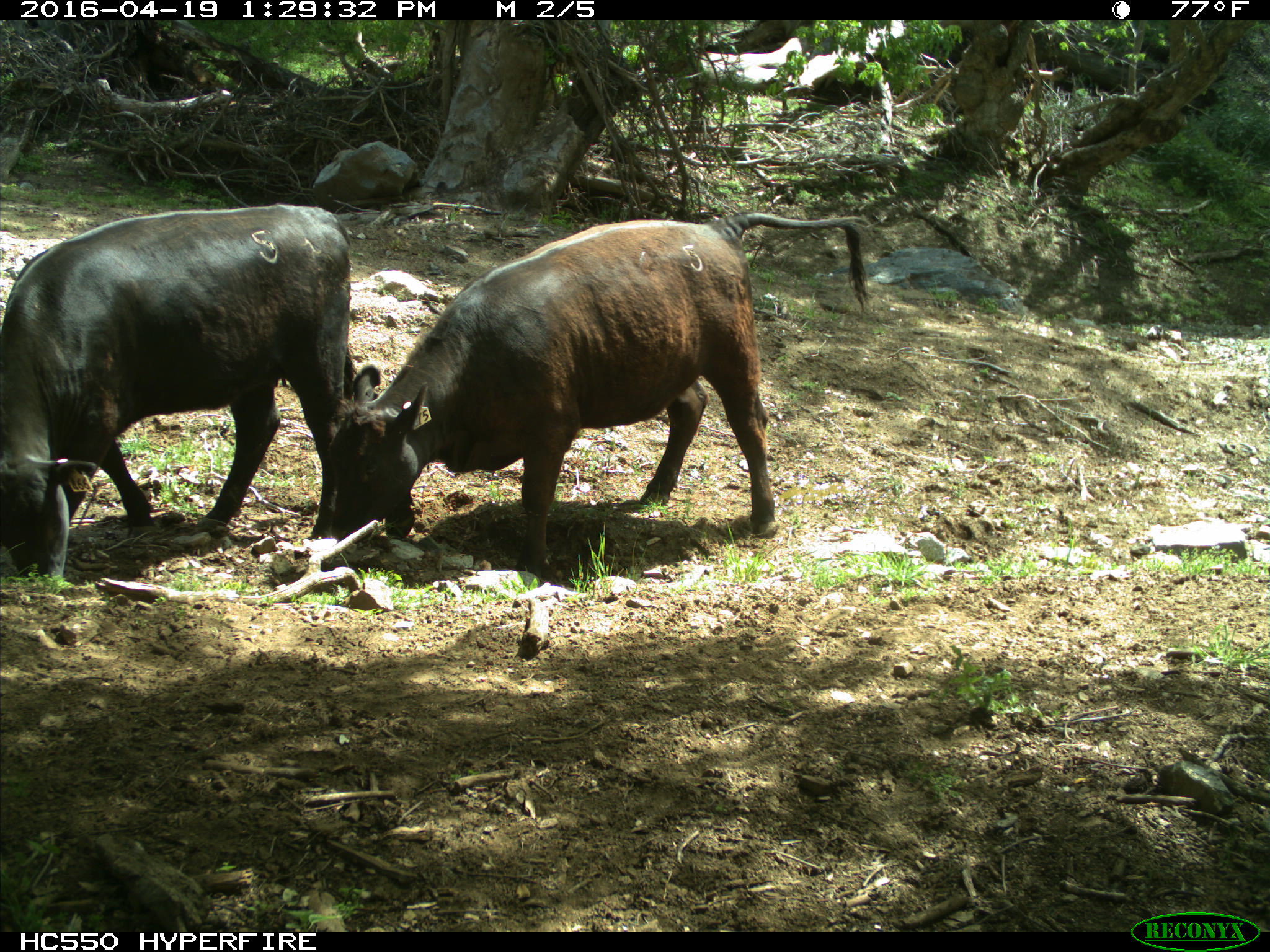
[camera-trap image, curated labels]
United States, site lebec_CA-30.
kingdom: Animalia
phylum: Chordata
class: Mammalia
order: Artiodactyla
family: Bovidae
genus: Bos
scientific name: Bos taurus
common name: domestic cow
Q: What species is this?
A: Bos taurus (domestic cow).